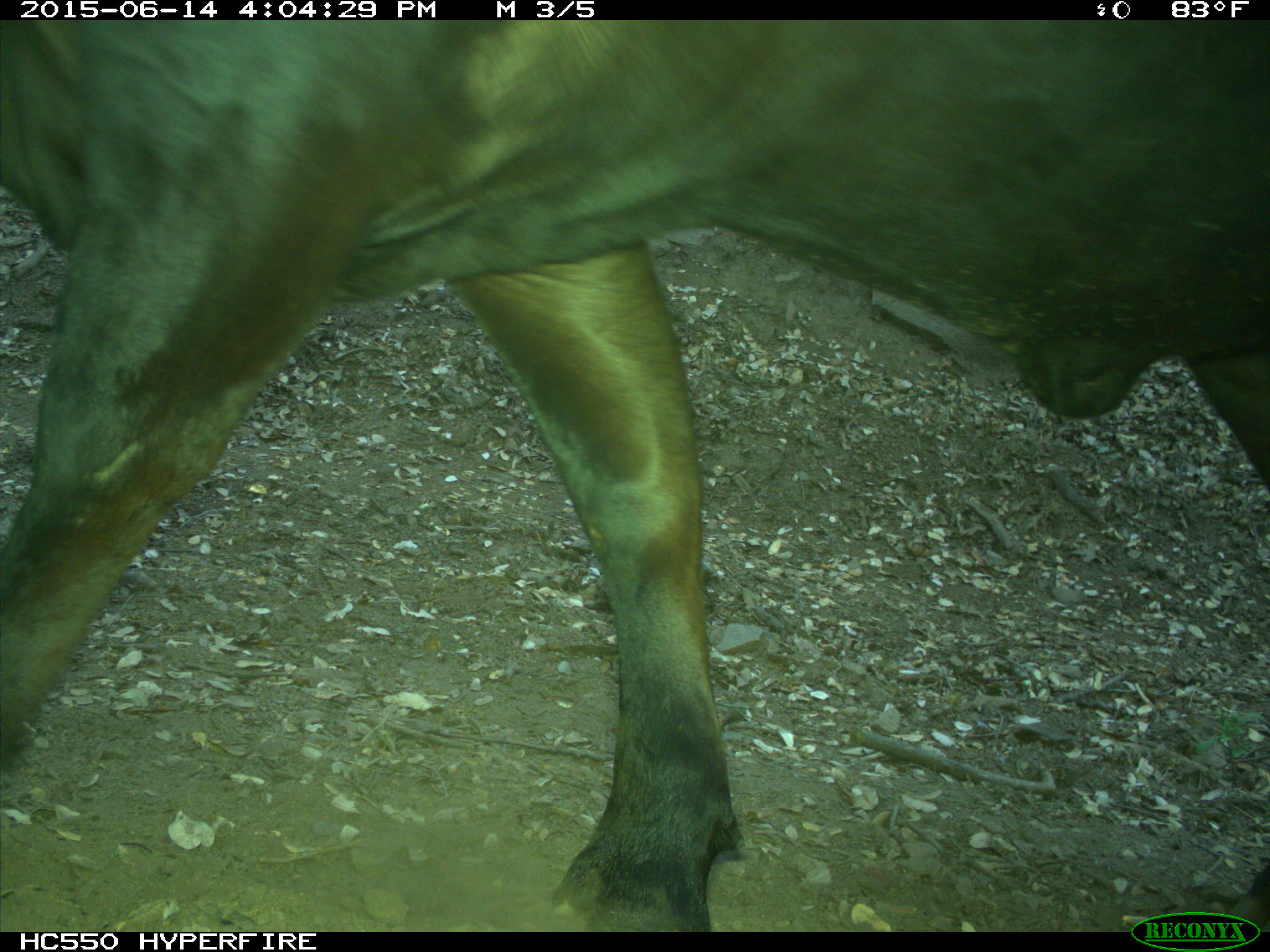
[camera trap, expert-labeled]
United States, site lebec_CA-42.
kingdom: Animalia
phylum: Chordata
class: Mammalia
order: Artiodactyla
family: Bovidae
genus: Bos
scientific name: Bos taurus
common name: domestic cow